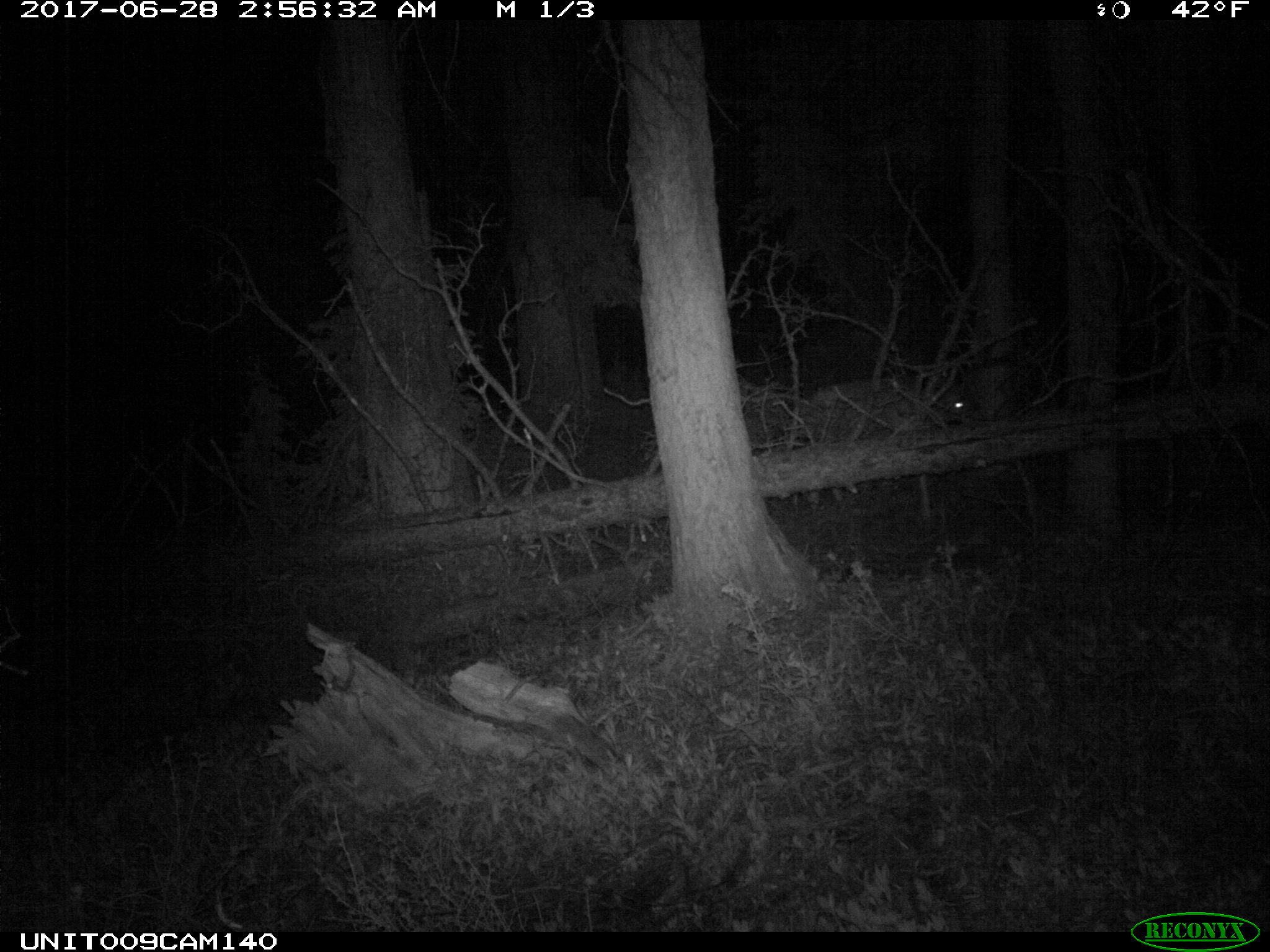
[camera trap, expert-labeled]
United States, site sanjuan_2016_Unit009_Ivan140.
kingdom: Animalia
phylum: Chordata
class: Mammalia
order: Artiodactyla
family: Cervidae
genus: Cervus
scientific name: Cervus elaphus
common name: red deer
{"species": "Cervus elaphus (red deer)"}